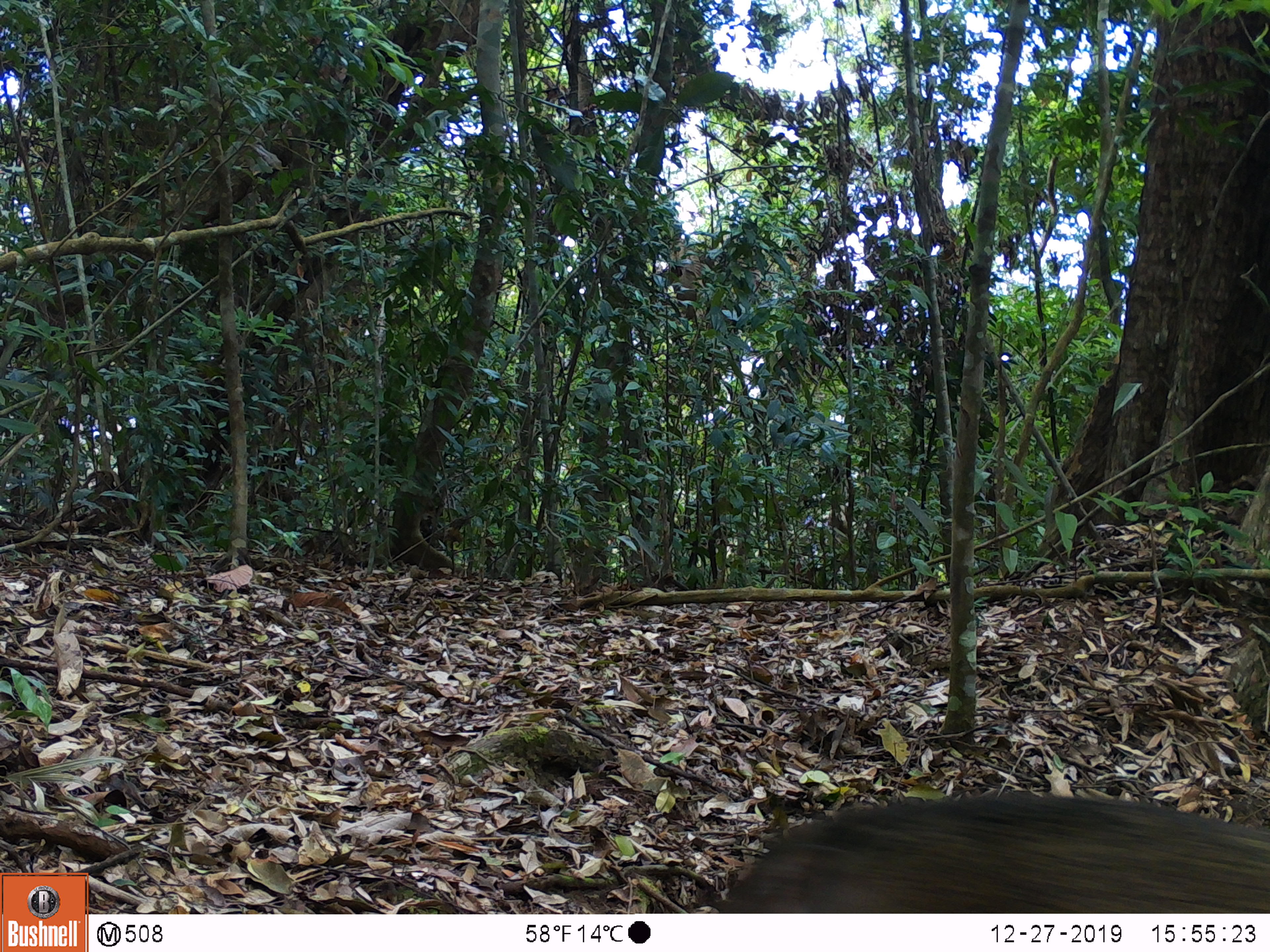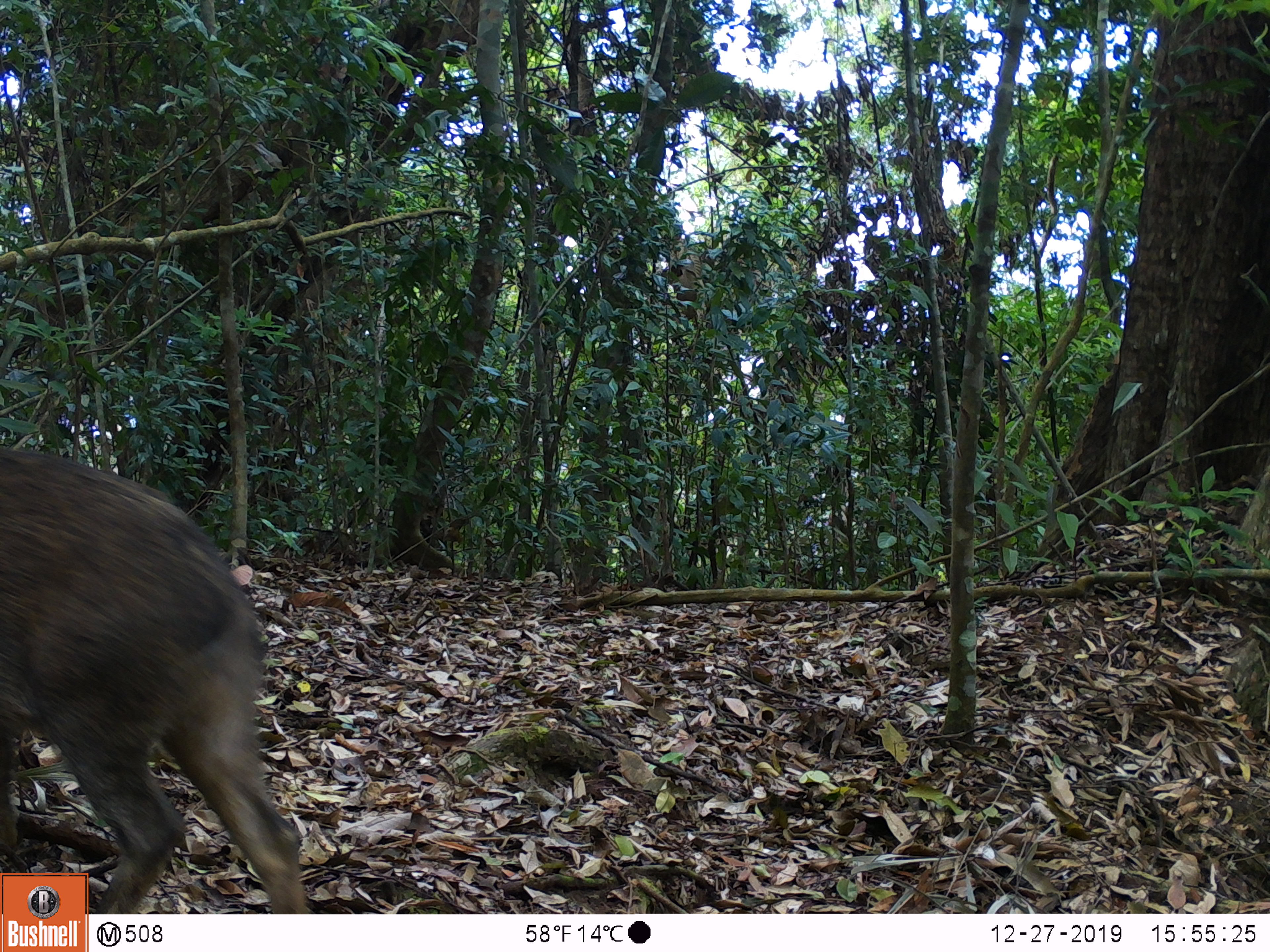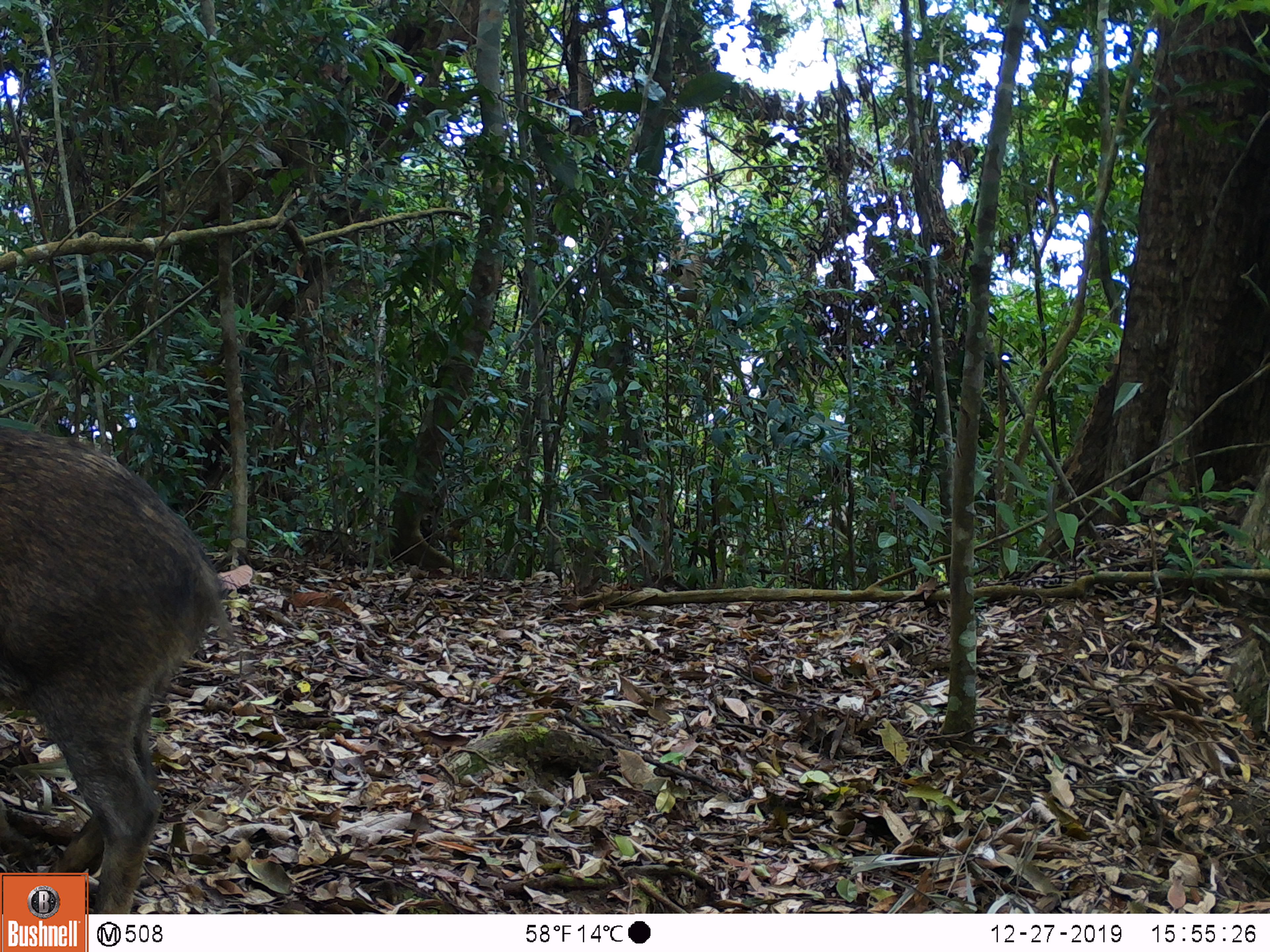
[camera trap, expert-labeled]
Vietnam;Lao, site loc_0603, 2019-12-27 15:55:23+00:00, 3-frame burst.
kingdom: Animalia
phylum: Chordata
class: Mammalia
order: Artiodactyla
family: Suidae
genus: Sus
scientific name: Sus scrofa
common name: eurasian wild pig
Eurasian wild pig (Sus scrofa). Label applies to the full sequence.